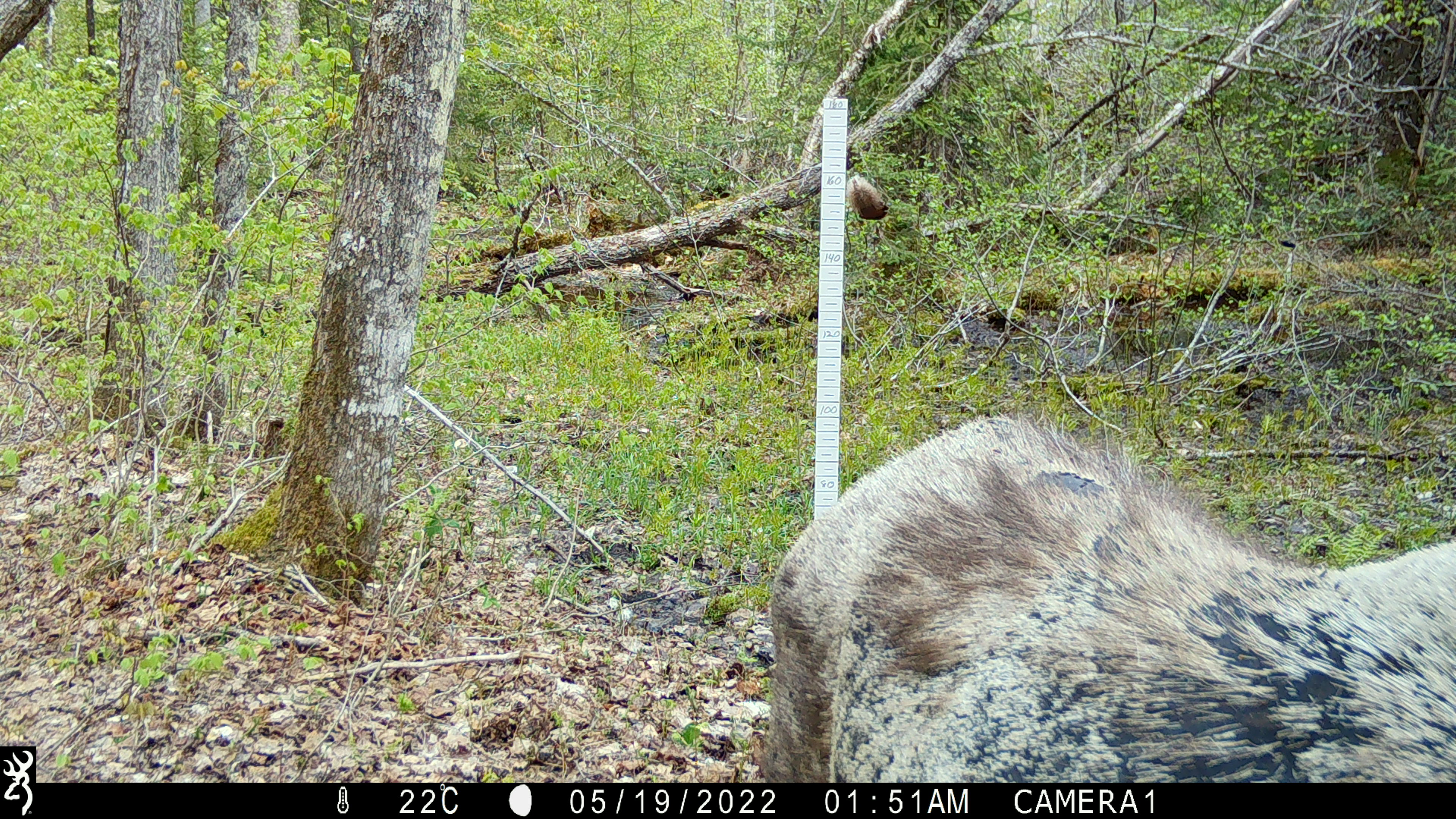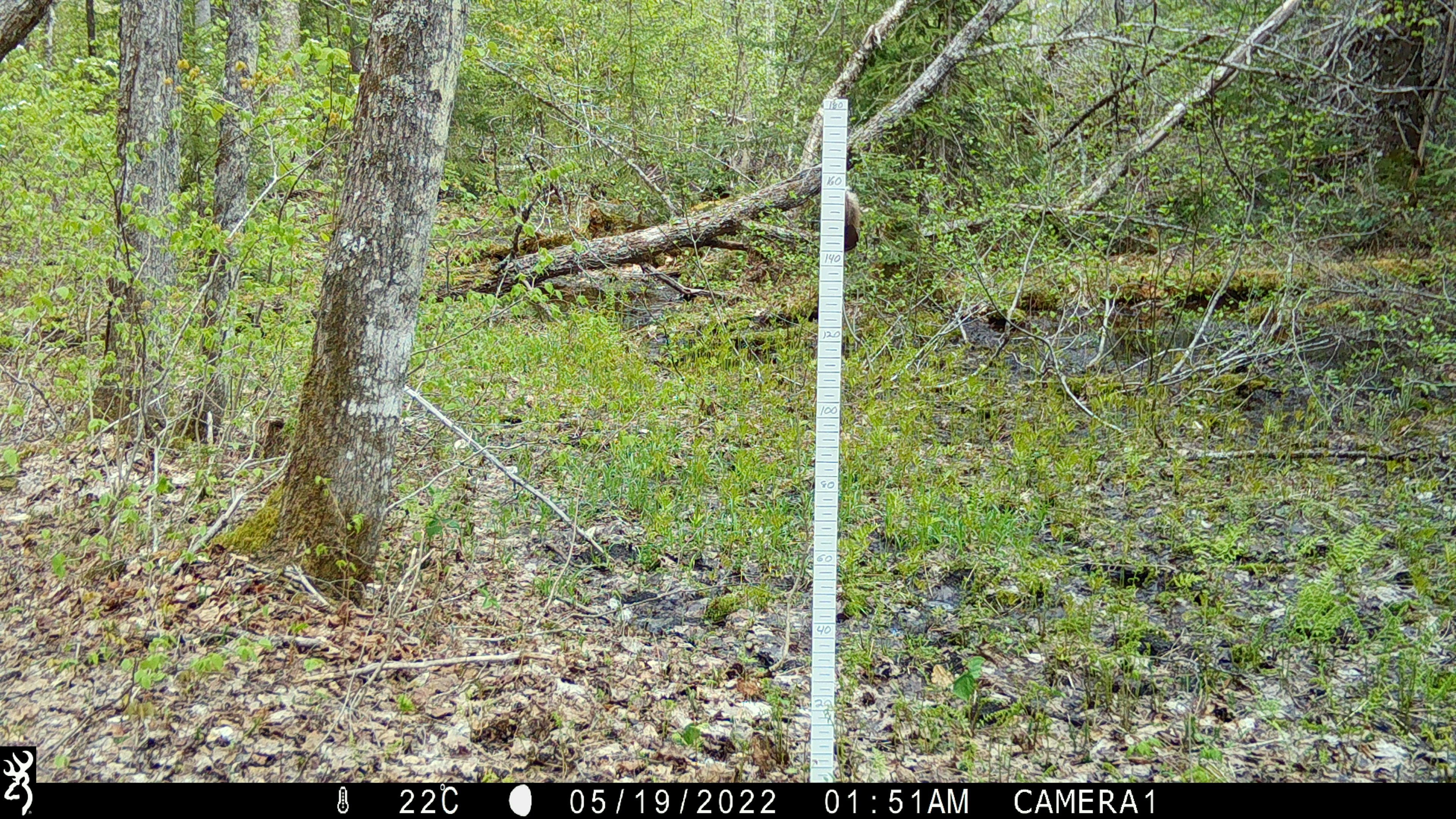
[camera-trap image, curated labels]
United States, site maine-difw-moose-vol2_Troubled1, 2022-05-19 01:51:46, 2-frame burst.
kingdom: Animalia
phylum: Chordata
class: Mammalia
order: Artiodactyla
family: Cervidae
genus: Alces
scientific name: Alces alces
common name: moose